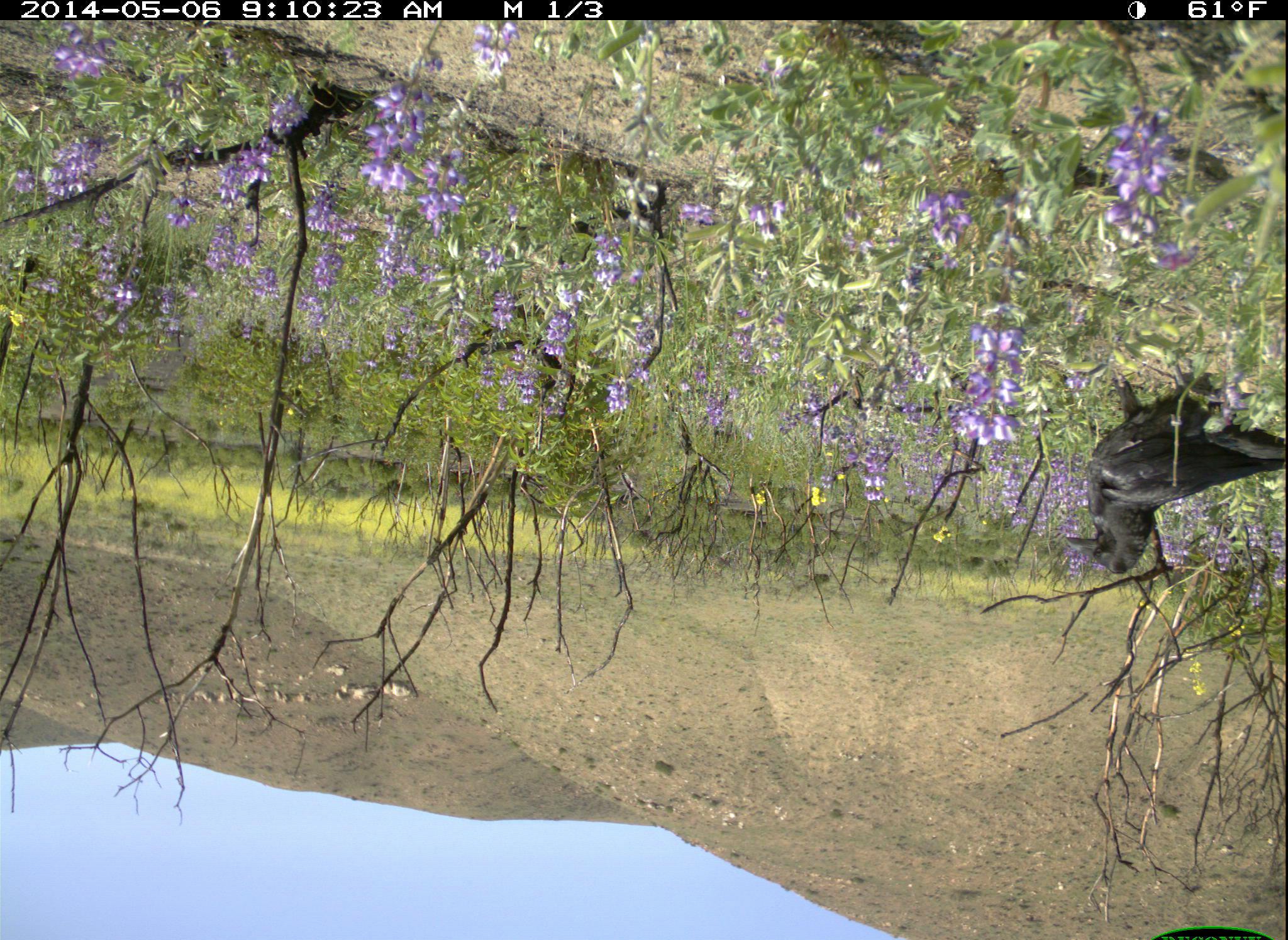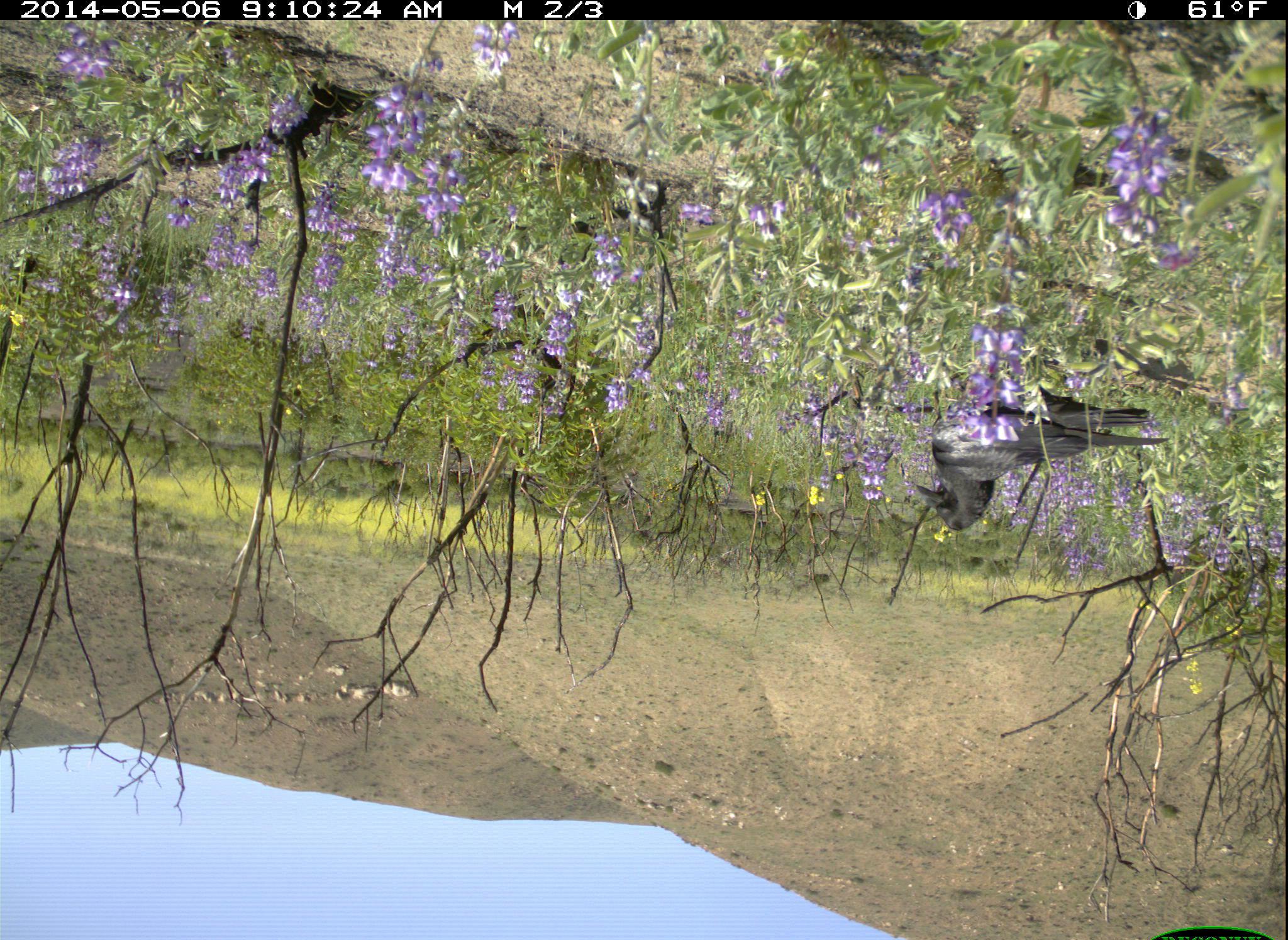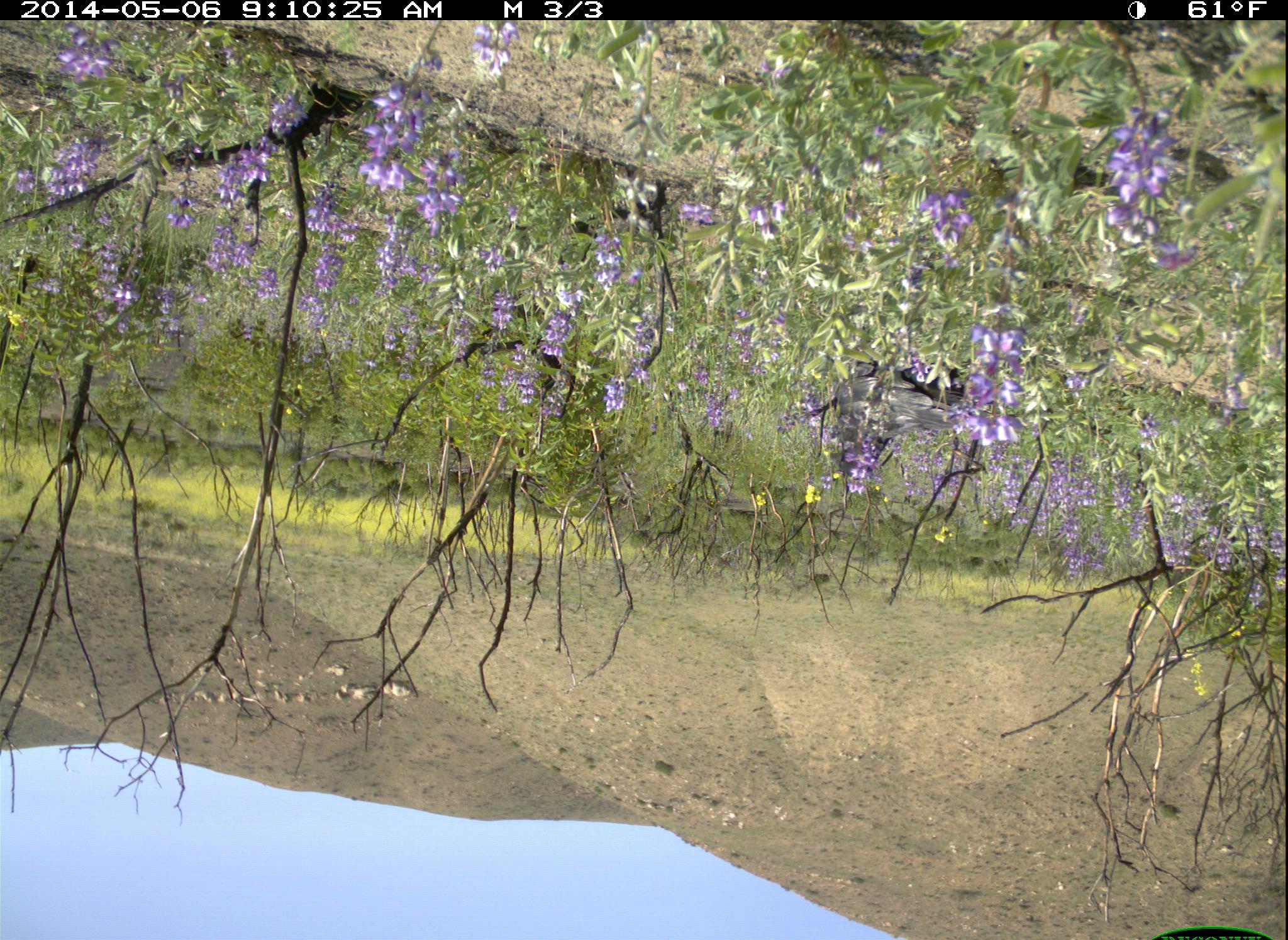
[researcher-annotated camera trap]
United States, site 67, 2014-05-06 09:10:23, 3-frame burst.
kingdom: Animalia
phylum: Chordata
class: Aves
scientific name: Aves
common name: bird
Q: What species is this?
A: Bird (Aves).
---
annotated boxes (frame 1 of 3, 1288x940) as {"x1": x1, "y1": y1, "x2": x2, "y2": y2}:
bird: {"x1": 1060, "y1": 369, "x2": 1286, "y2": 578}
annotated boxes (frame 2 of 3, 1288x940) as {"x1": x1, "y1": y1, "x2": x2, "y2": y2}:
bird: {"x1": 912, "y1": 375, "x2": 1173, "y2": 534}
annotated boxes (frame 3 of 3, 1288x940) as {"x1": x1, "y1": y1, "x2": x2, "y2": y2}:
bird: {"x1": 830, "y1": 356, "x2": 975, "y2": 476}